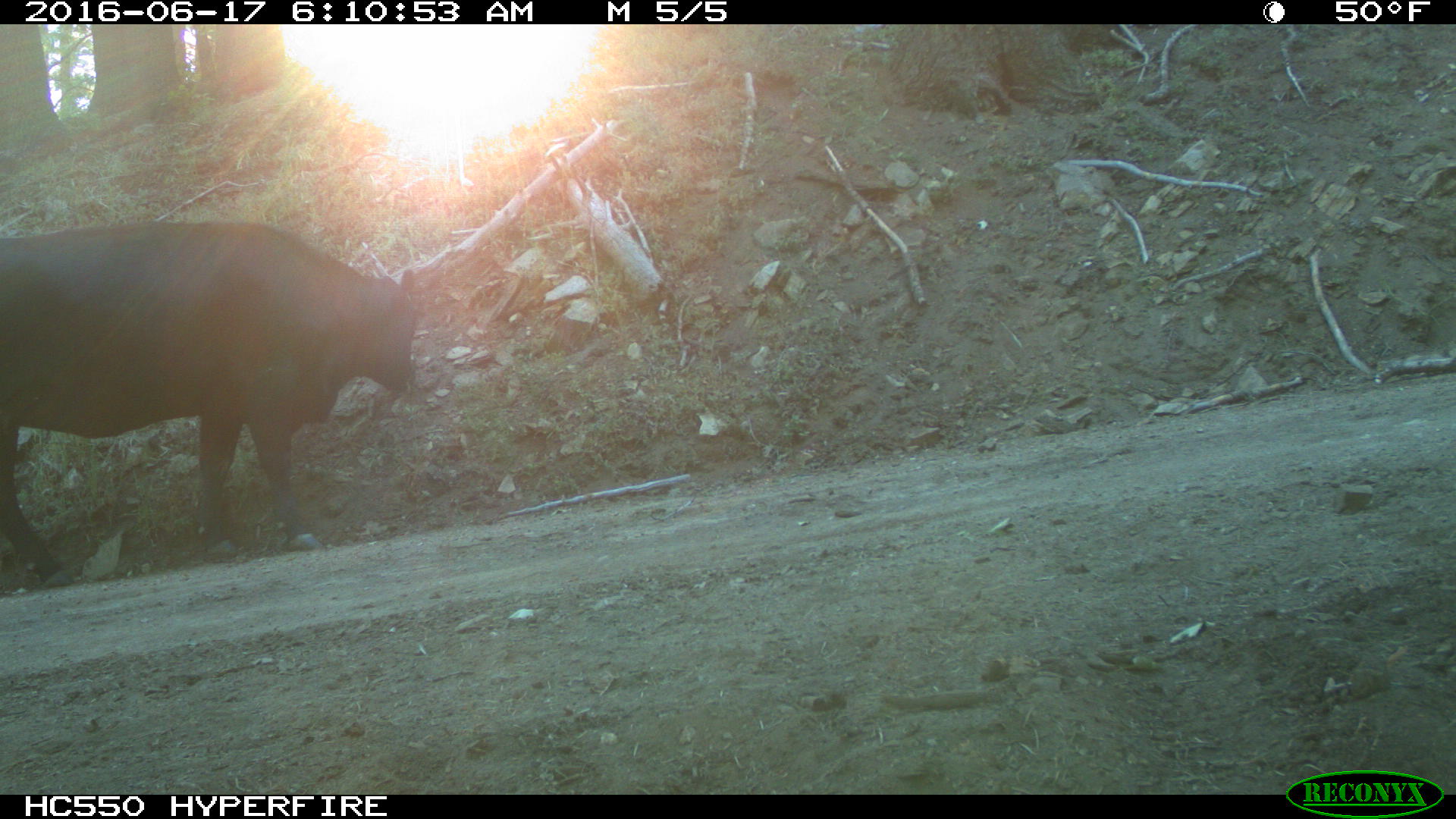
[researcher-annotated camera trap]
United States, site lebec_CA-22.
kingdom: Animalia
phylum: Chordata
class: Mammalia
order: Artiodactyla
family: Bovidae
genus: Bos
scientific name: Bos taurus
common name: domestic cow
Bos taurus (domestic cow).